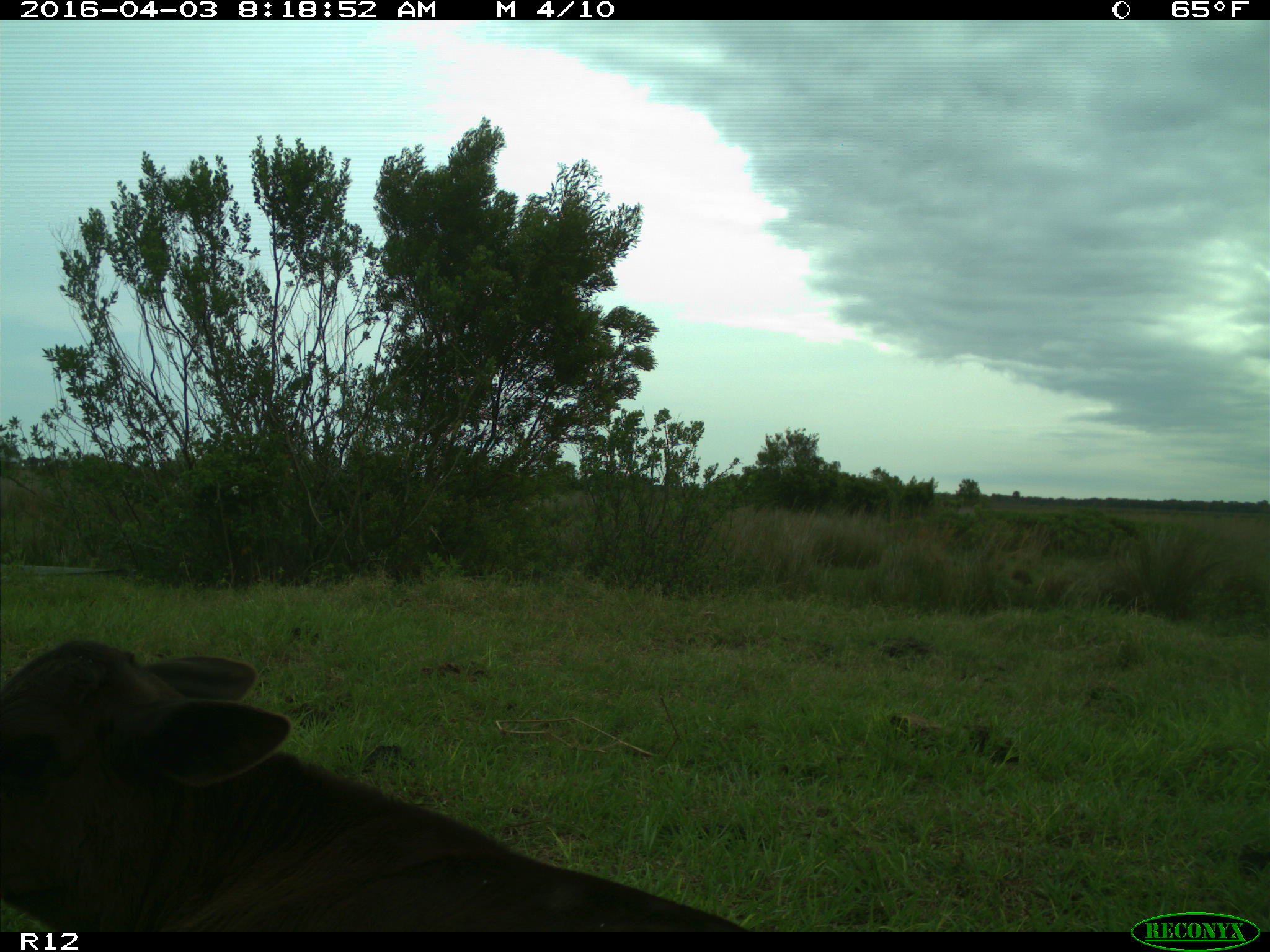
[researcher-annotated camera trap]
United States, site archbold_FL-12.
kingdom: Animalia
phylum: Chordata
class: Mammalia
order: Artiodactyla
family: Bovidae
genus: Bos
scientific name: Bos taurus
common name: domestic cow